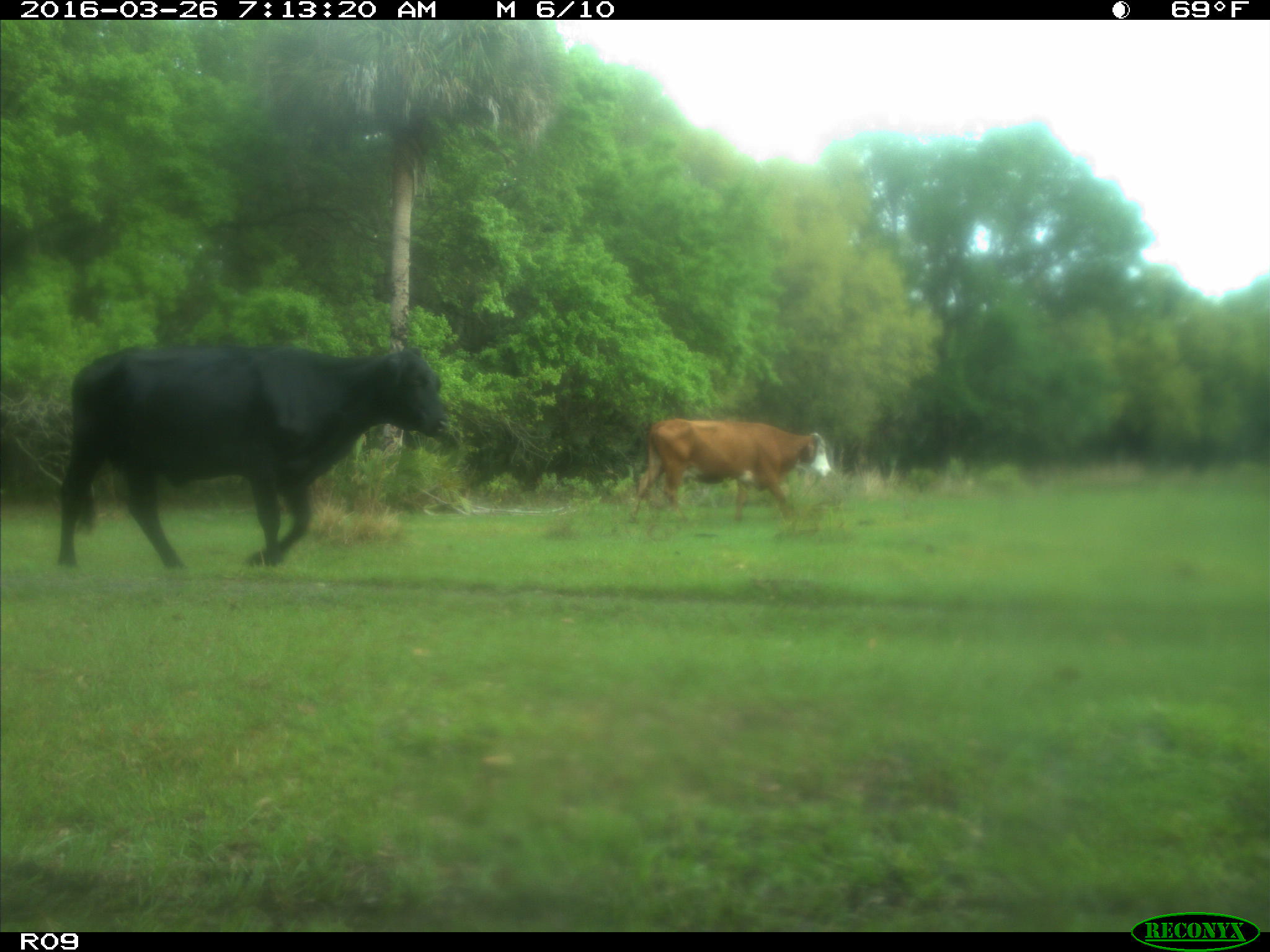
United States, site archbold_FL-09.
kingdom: Animalia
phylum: Chordata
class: Mammalia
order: Artiodactyla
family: Bovidae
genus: Bos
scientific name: Bos taurus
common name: domestic cow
Bos taurus (domestic cow).